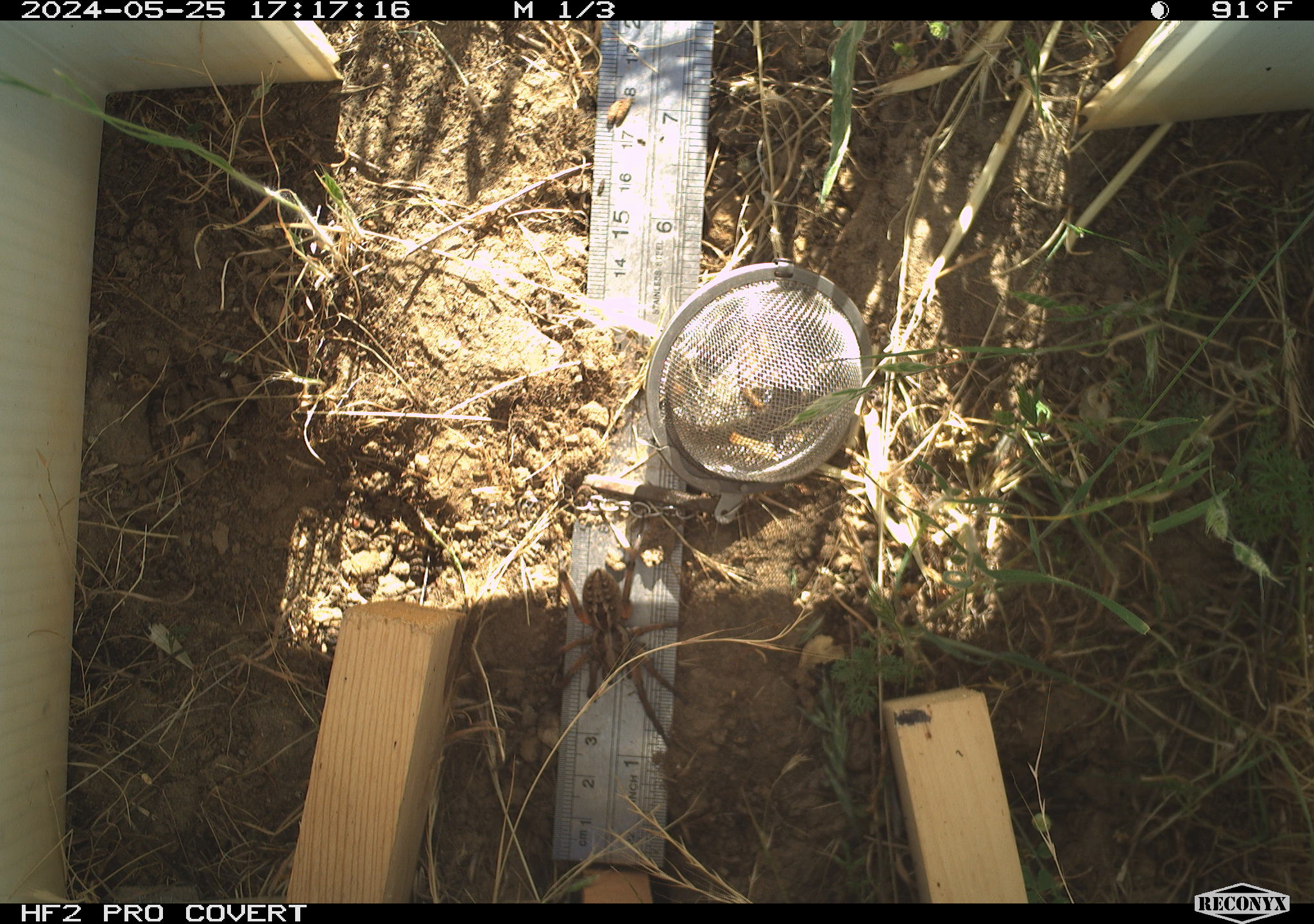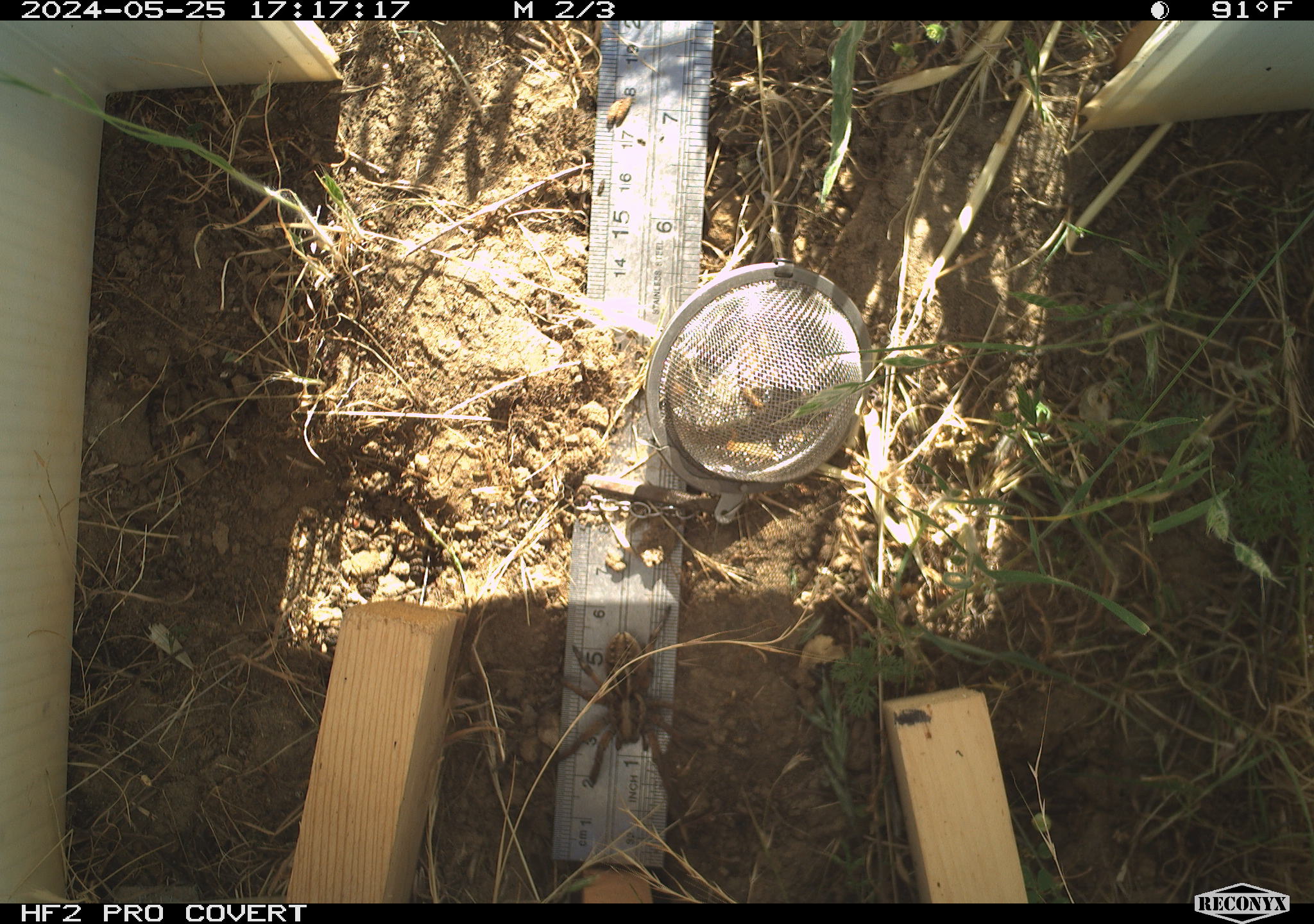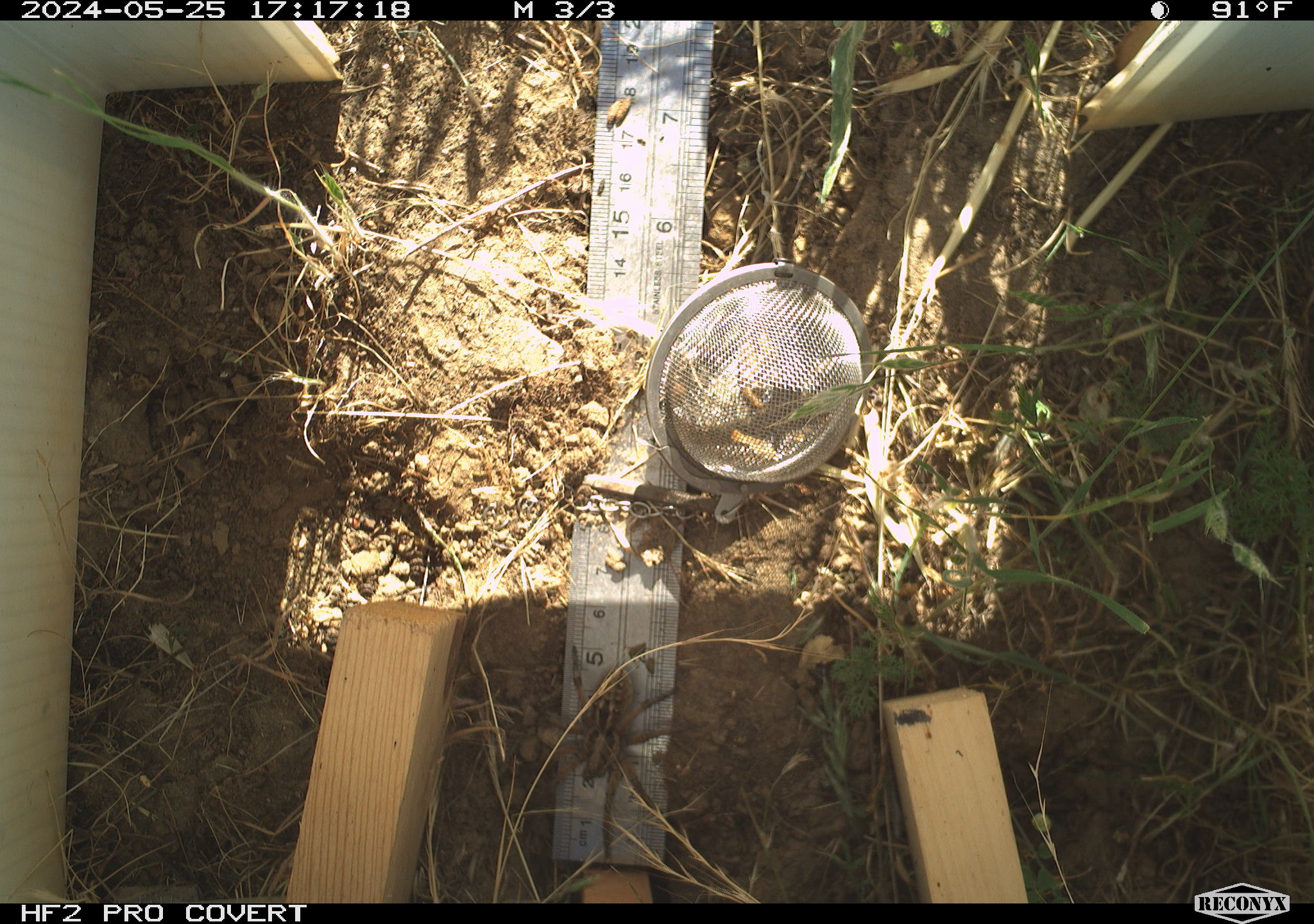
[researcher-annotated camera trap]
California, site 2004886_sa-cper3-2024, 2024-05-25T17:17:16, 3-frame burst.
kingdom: Animalia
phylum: Arthropoda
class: Arachnida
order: Araneae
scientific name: Araneae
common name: spider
Spider (Araneae).